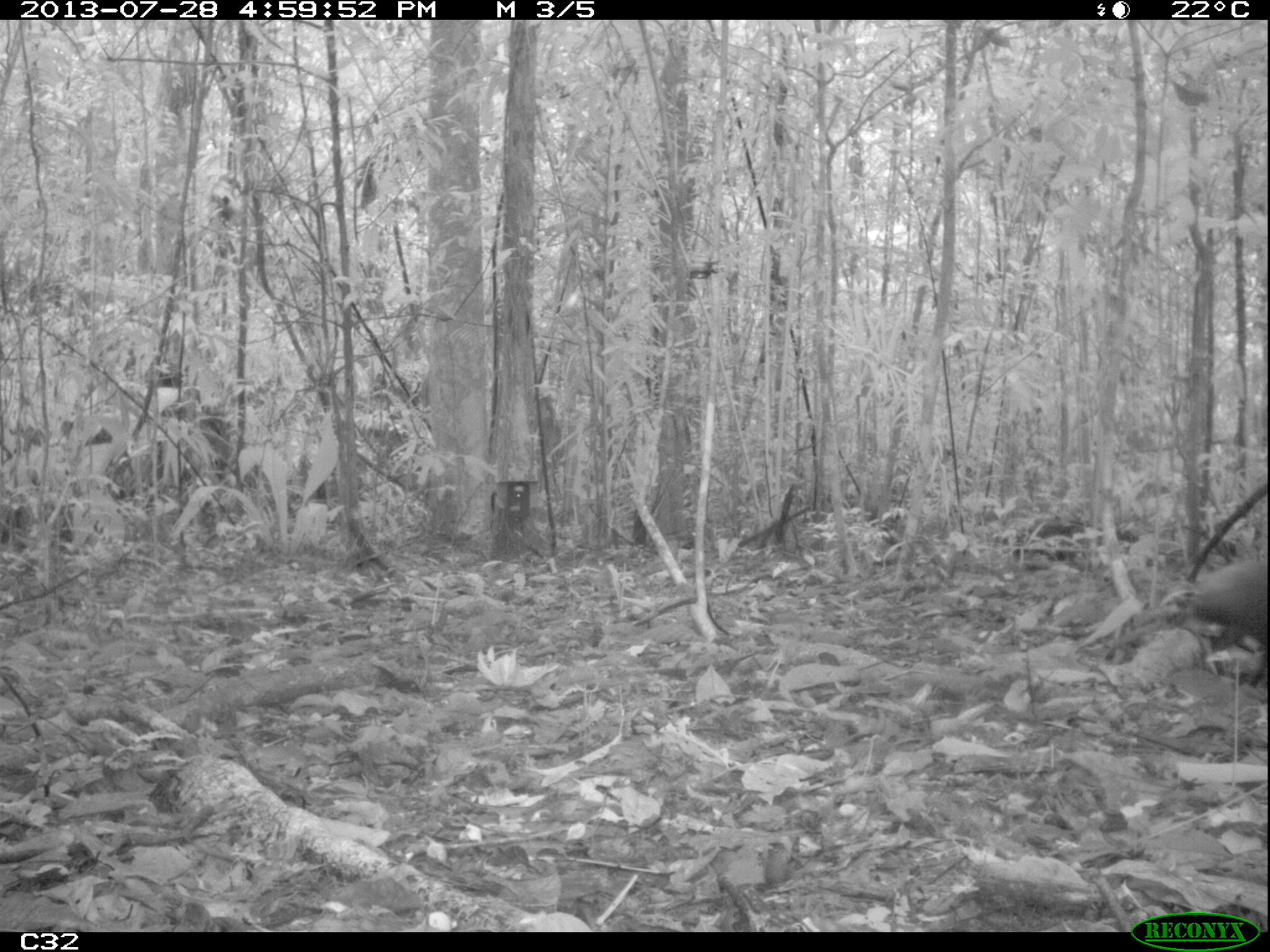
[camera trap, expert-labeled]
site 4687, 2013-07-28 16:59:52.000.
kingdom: Animalia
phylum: Chordata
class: Mammalia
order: Rodentia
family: Dasyproctidae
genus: Dasyprocta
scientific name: Dasyprocta leporina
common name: red-rumped agouti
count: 1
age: adult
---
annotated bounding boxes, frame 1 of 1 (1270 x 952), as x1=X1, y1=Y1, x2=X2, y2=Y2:
dasyprocta leporina: x1=1184, y1=556, x2=1267, y2=684